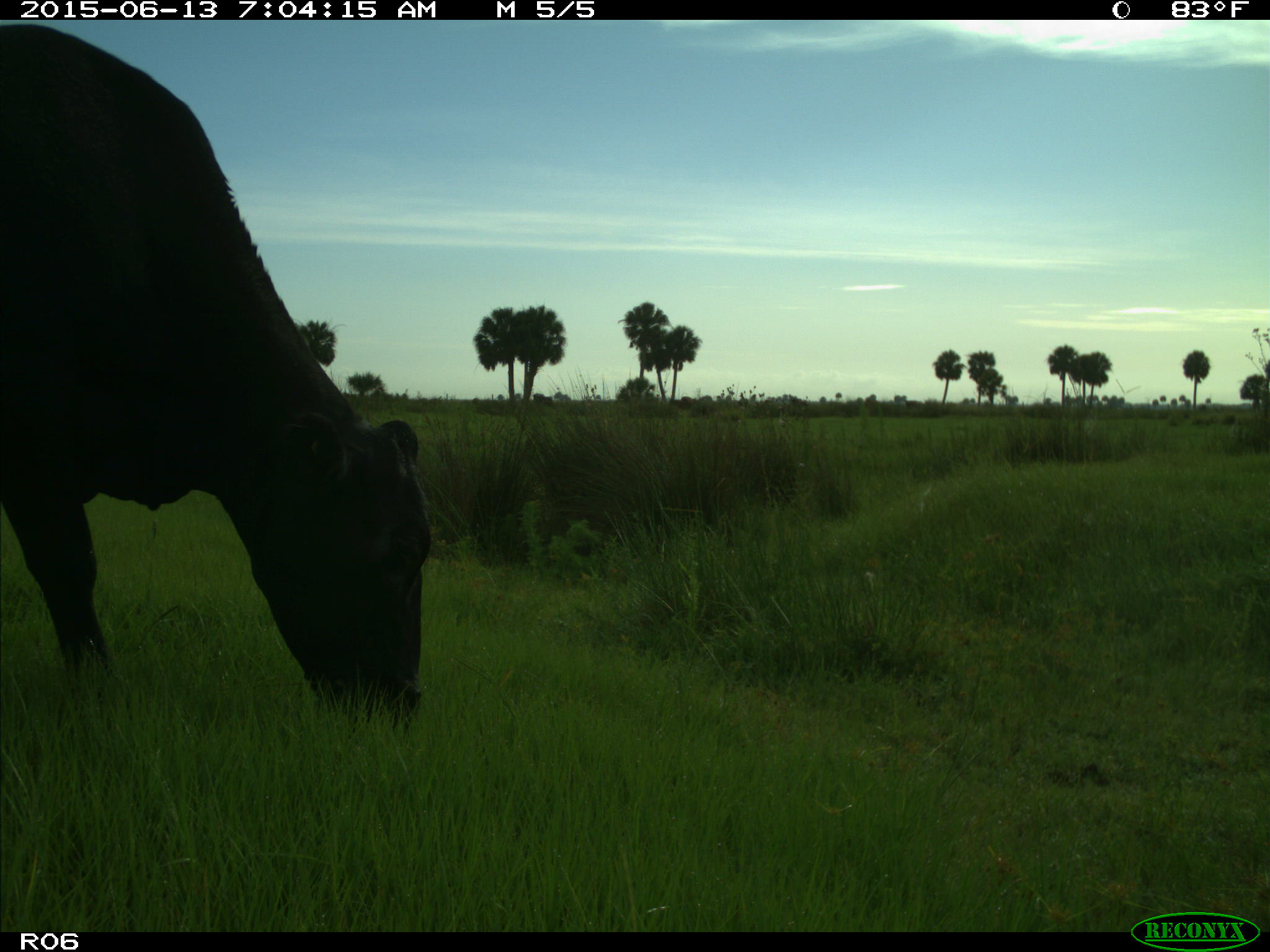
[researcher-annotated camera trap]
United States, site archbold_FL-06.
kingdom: Animalia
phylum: Chordata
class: Mammalia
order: Artiodactyla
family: Bovidae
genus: Bos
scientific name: Bos taurus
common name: domestic cow